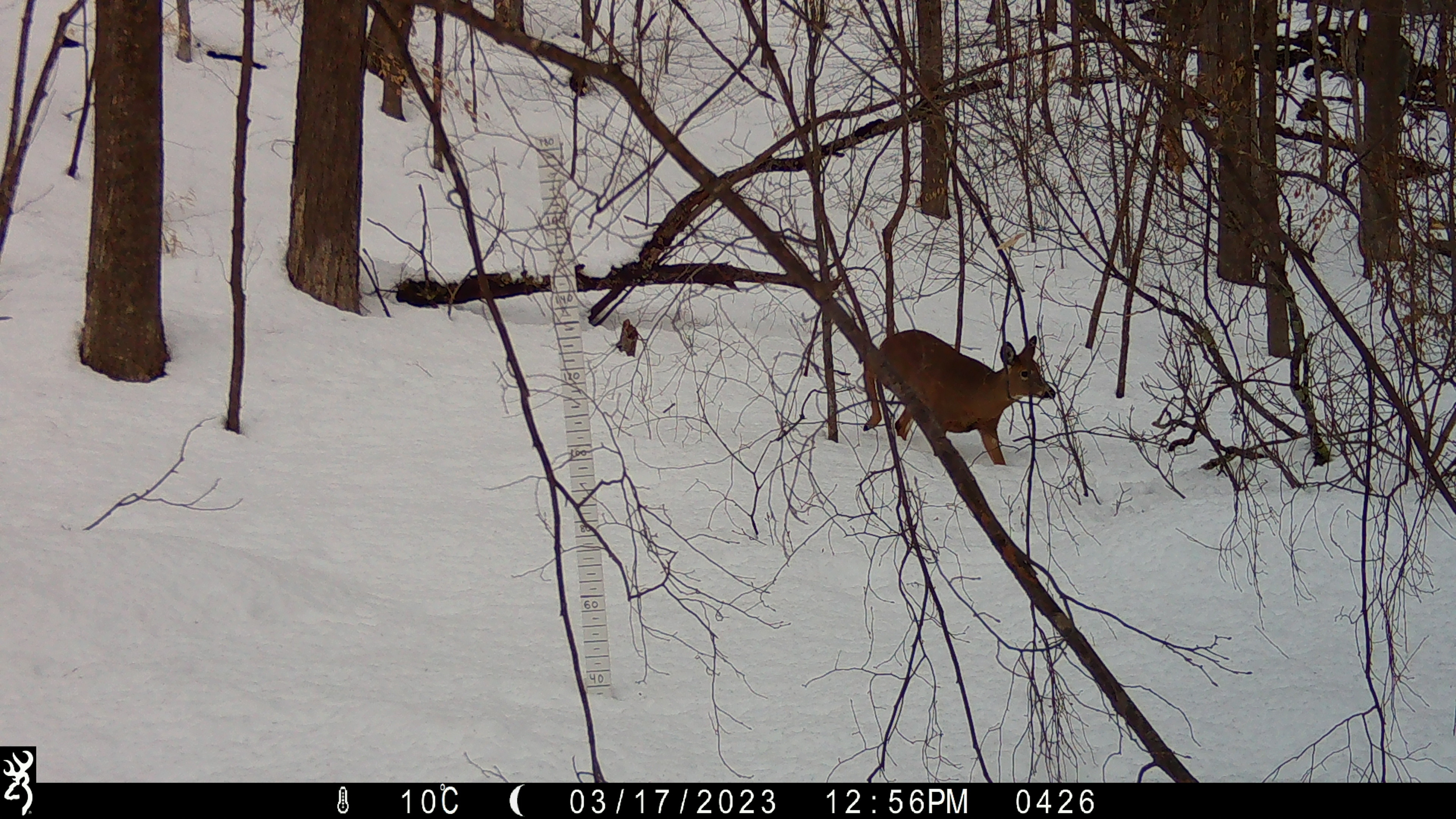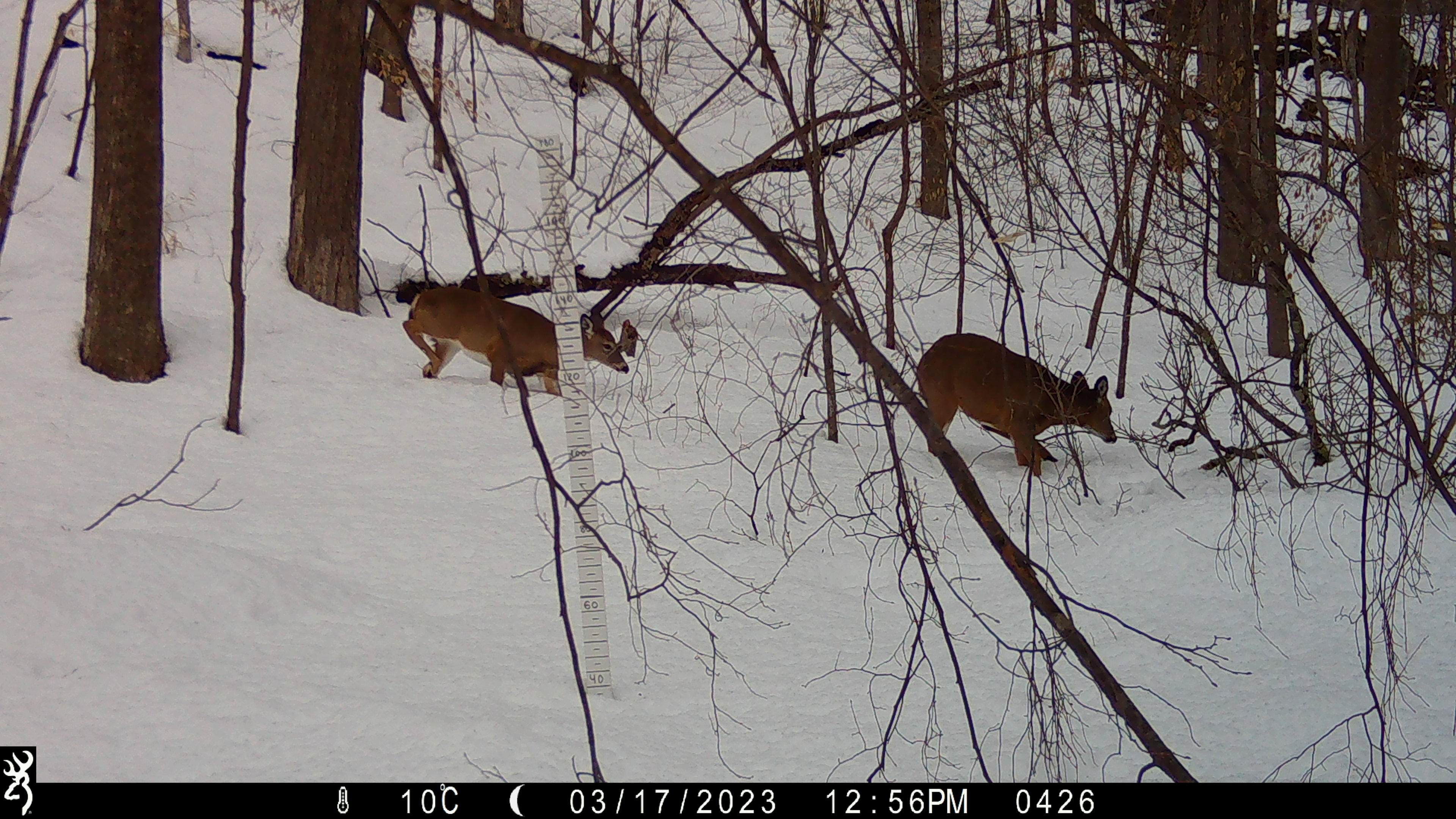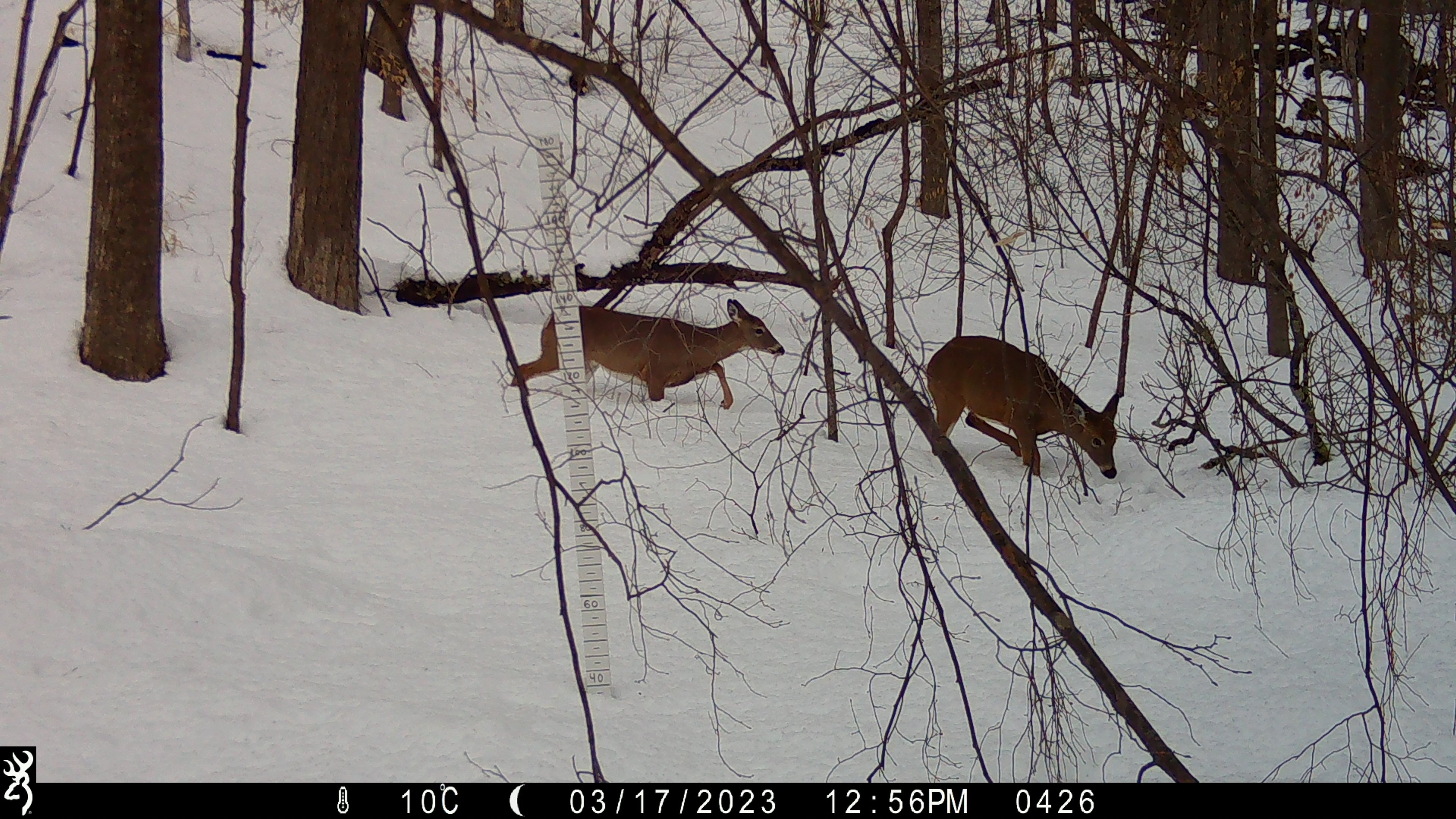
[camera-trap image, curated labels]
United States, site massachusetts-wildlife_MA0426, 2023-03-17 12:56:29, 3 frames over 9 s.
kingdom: Animalia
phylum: Chordata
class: Mammalia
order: Artiodactyla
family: Cervidae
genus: Odocoileus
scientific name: Odocoileus virginianus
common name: white-tailed deer